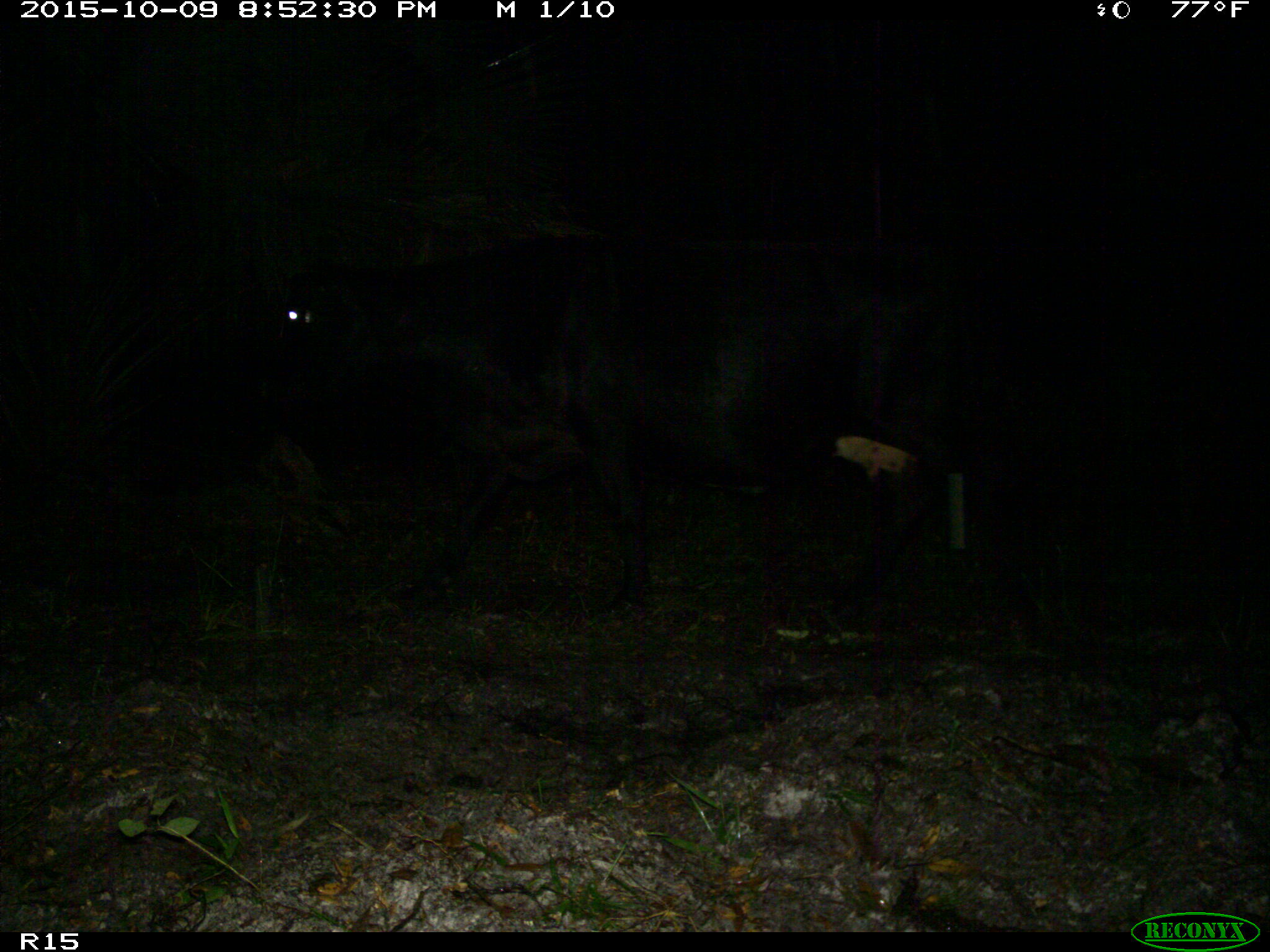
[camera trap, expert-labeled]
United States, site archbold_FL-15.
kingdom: Animalia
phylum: Chordata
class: Mammalia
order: Artiodactyla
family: Bovidae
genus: Bos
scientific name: Bos taurus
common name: domestic cow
Bos taurus (domestic cow).